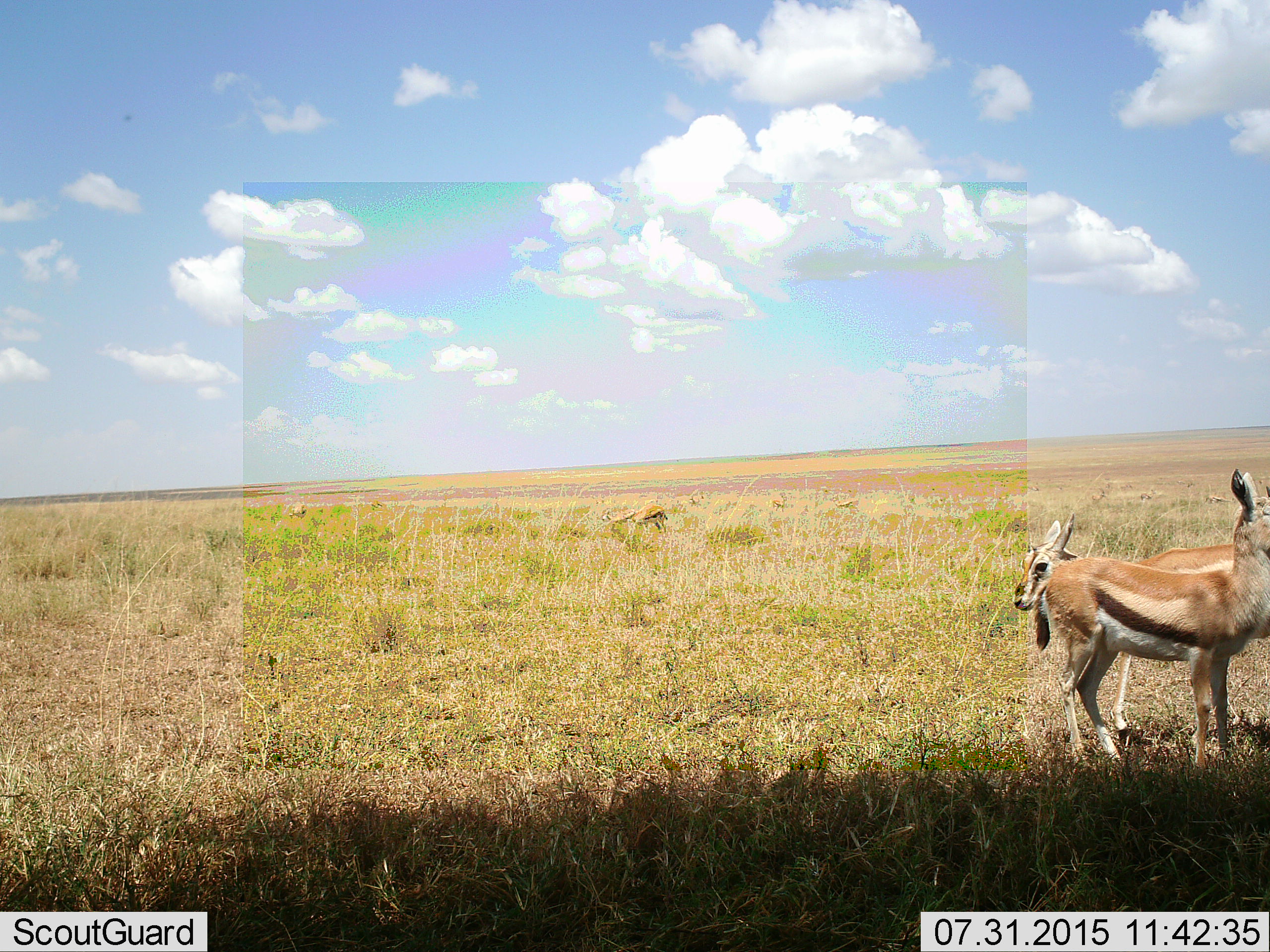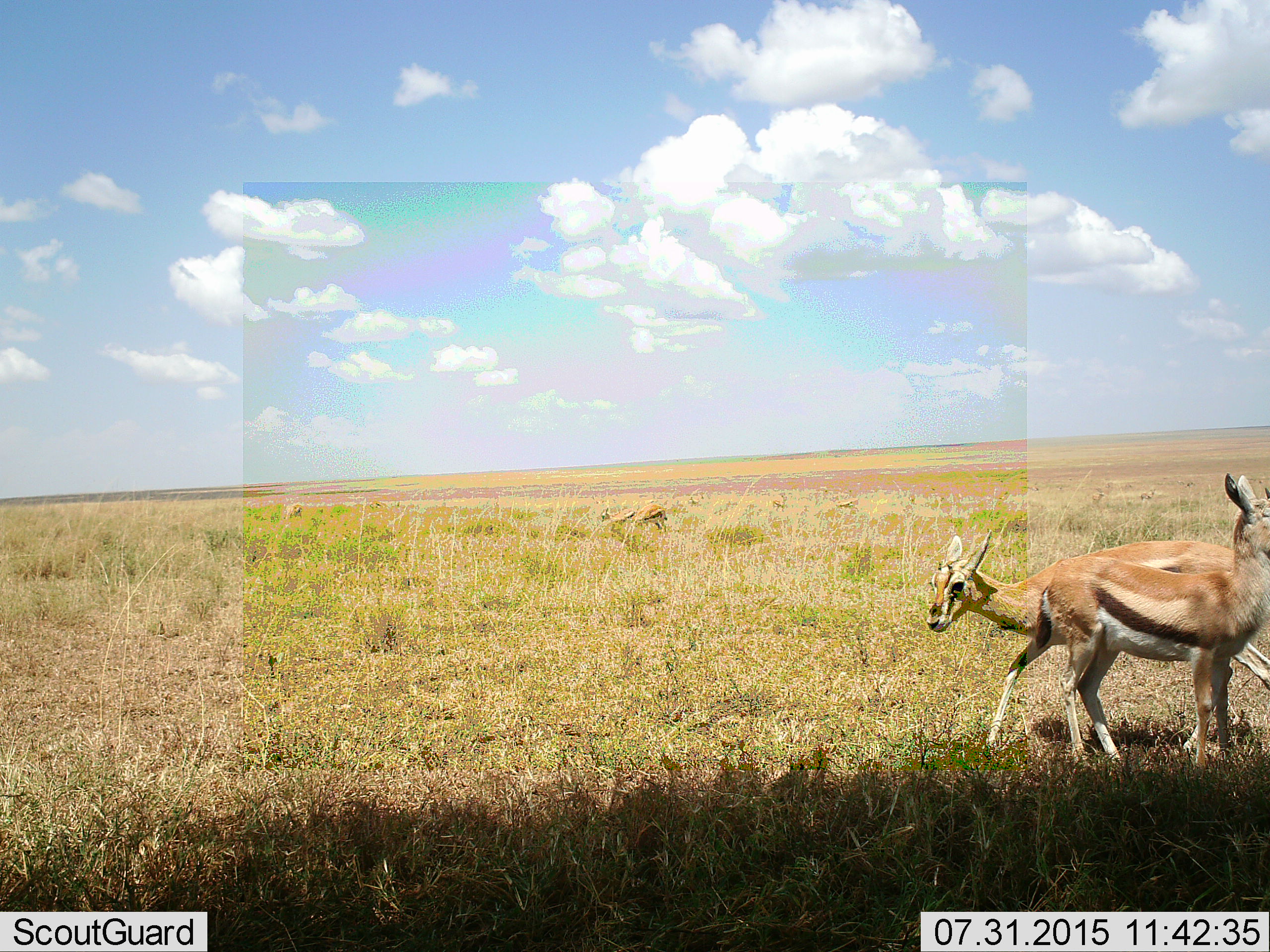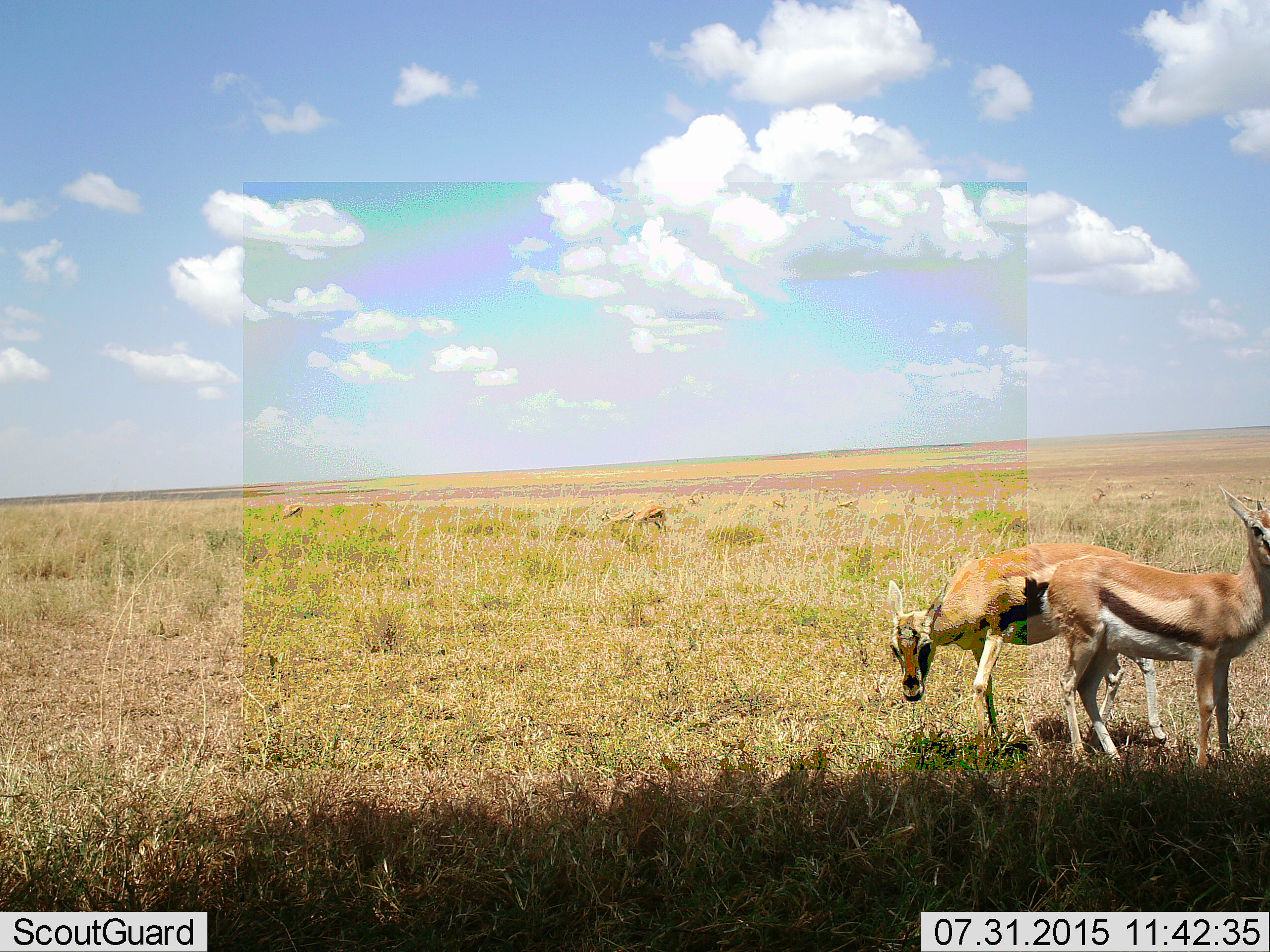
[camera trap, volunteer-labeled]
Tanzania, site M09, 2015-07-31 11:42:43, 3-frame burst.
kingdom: Animalia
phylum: Chordata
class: Mammalia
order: Artiodactyla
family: Bovidae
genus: Eudorcas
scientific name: Eudorcas thomsonii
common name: thomson's gazelle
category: gazellethomsons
Gazellethomsons (thomson's gazelle) (Eudorcas thomsonii), count 6. Behavior (volunteer vote fractions): standing 90%, resting 0%, moving 20%, interacting 0%. Young present (vote fraction): 10%. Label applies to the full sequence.